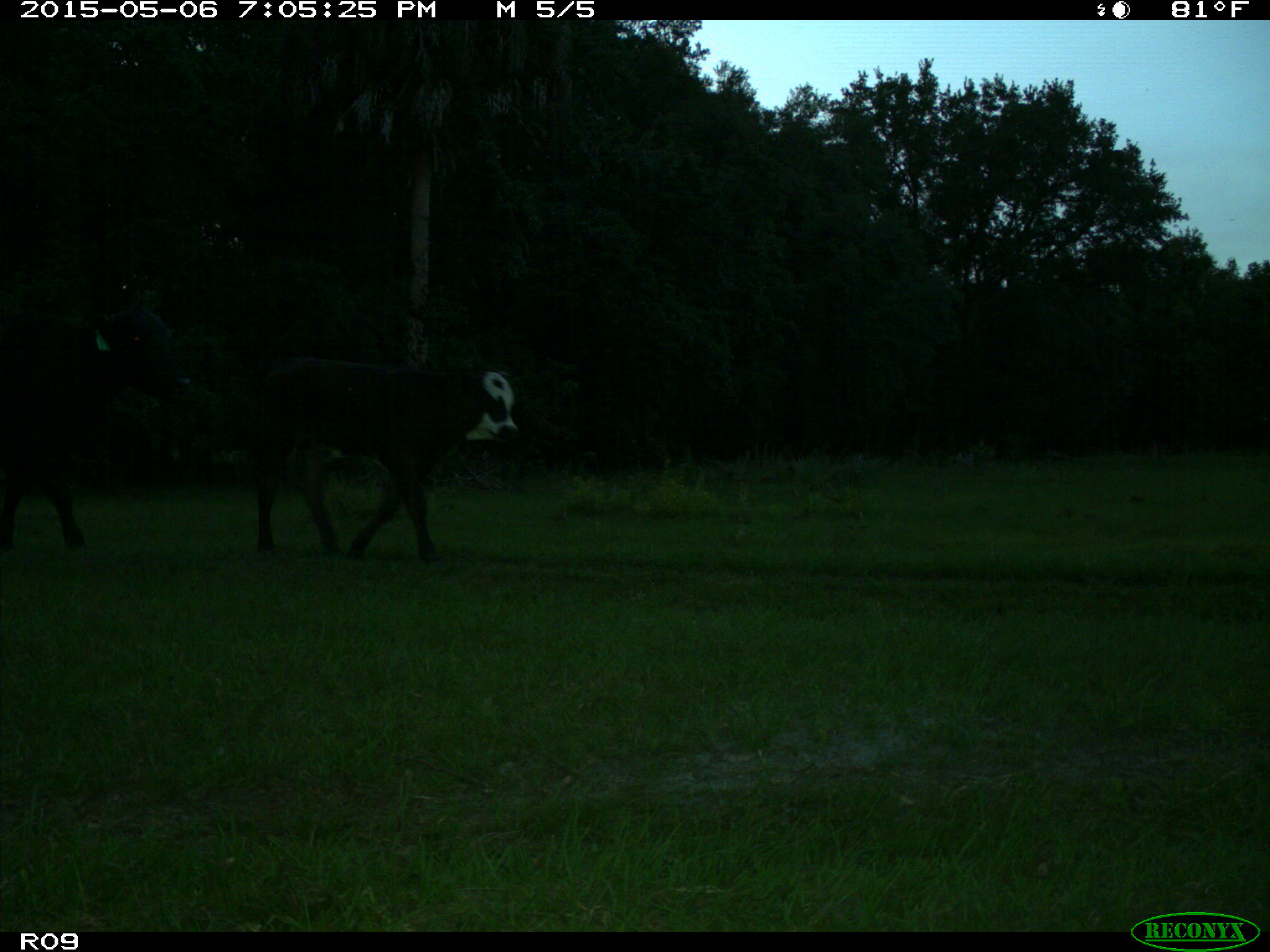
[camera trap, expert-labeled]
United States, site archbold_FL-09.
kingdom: Animalia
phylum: Chordata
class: Mammalia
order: Artiodactyla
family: Bovidae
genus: Bos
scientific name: Bos taurus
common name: domestic cow